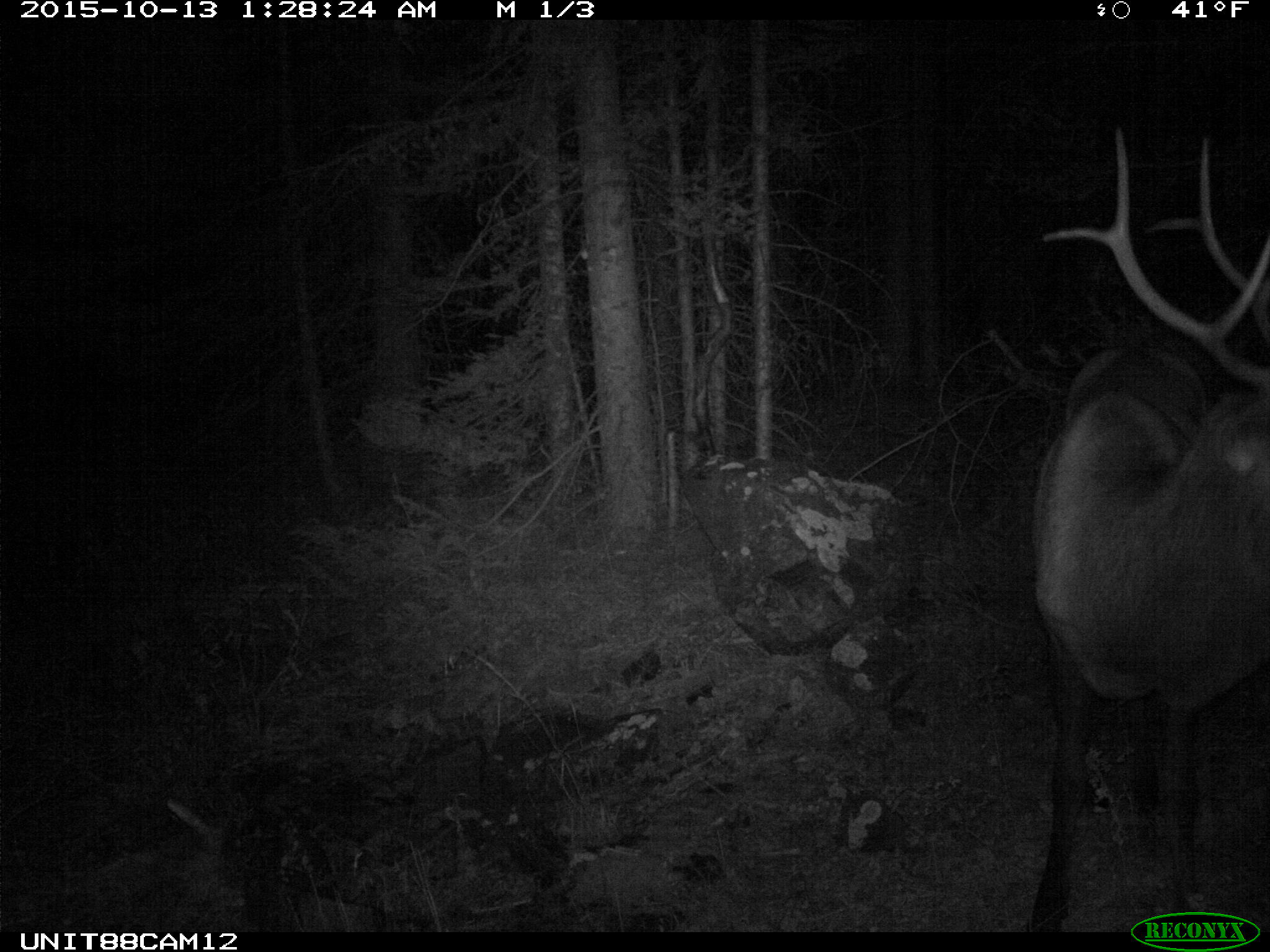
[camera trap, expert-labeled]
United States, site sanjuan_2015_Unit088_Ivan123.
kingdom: Animalia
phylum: Chordata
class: Mammalia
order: Artiodactyla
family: Cervidae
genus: Cervus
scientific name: Cervus elaphus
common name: red deer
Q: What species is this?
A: Cervus elaphus (red deer).